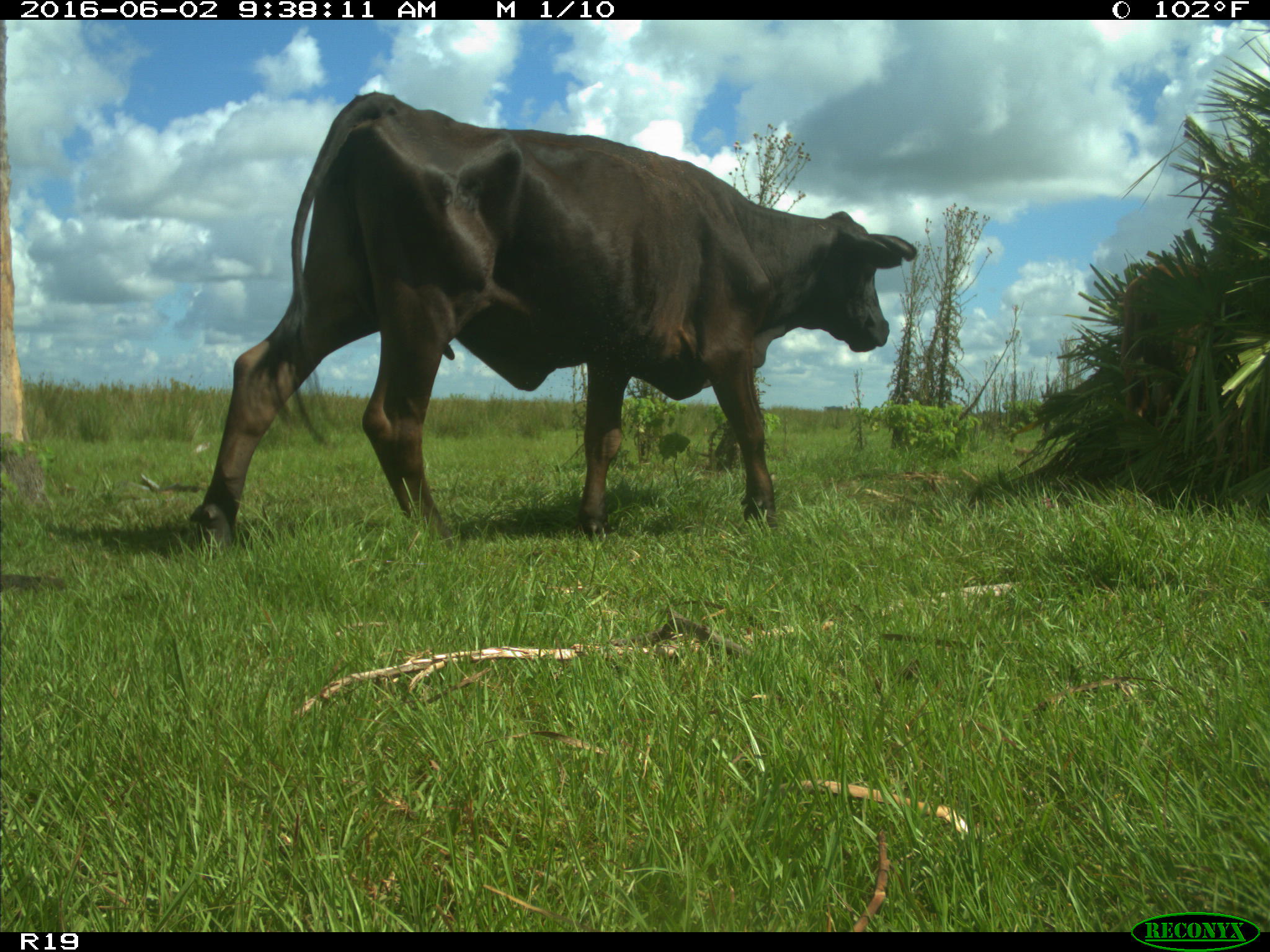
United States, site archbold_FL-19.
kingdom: Animalia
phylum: Chordata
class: Mammalia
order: Artiodactyla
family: Bovidae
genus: Bos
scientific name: Bos taurus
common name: domestic cow